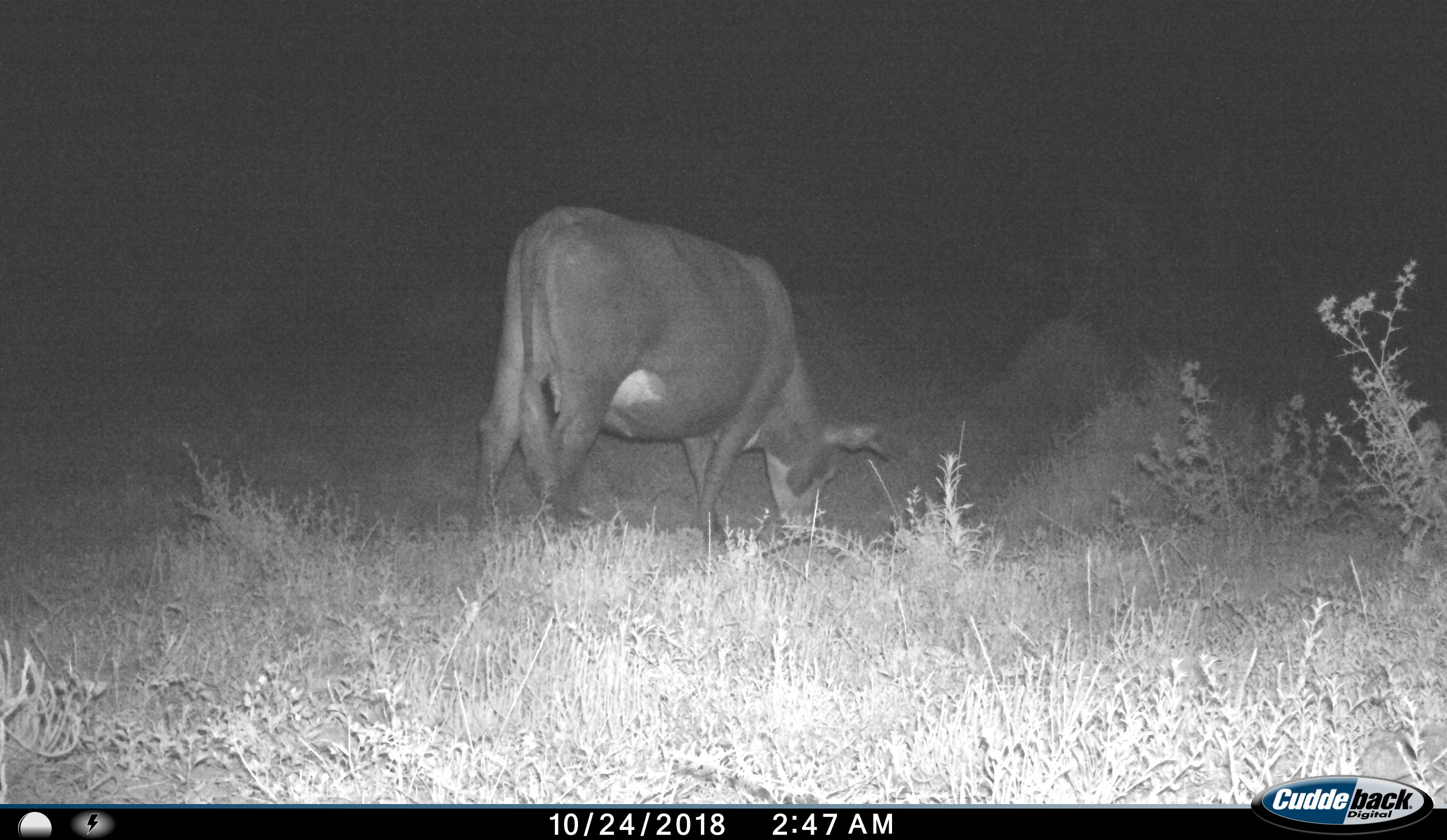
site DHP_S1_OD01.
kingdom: Animalia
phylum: Chordata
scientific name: Vertebrata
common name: domestic animal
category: domesticanimal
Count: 1.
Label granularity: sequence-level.